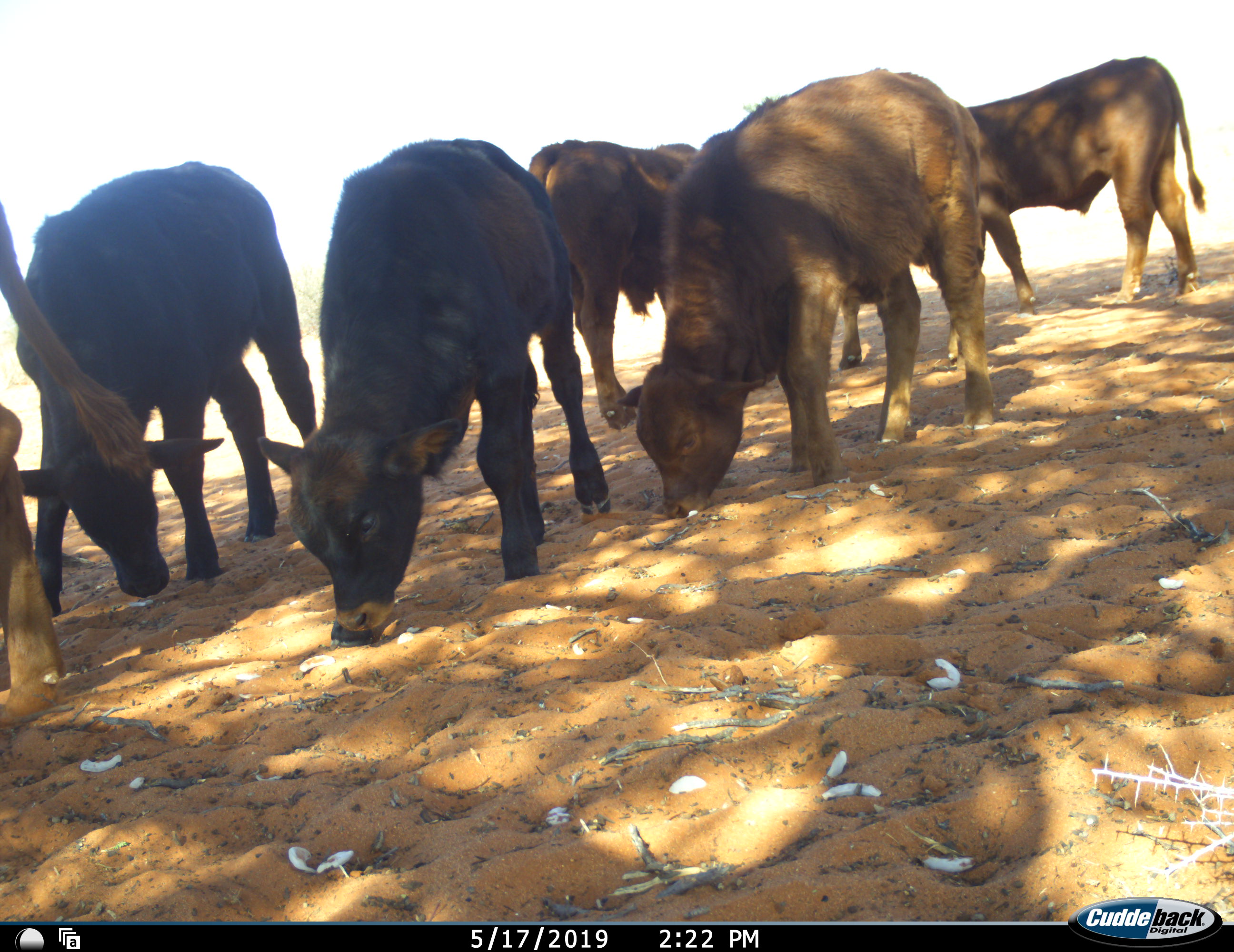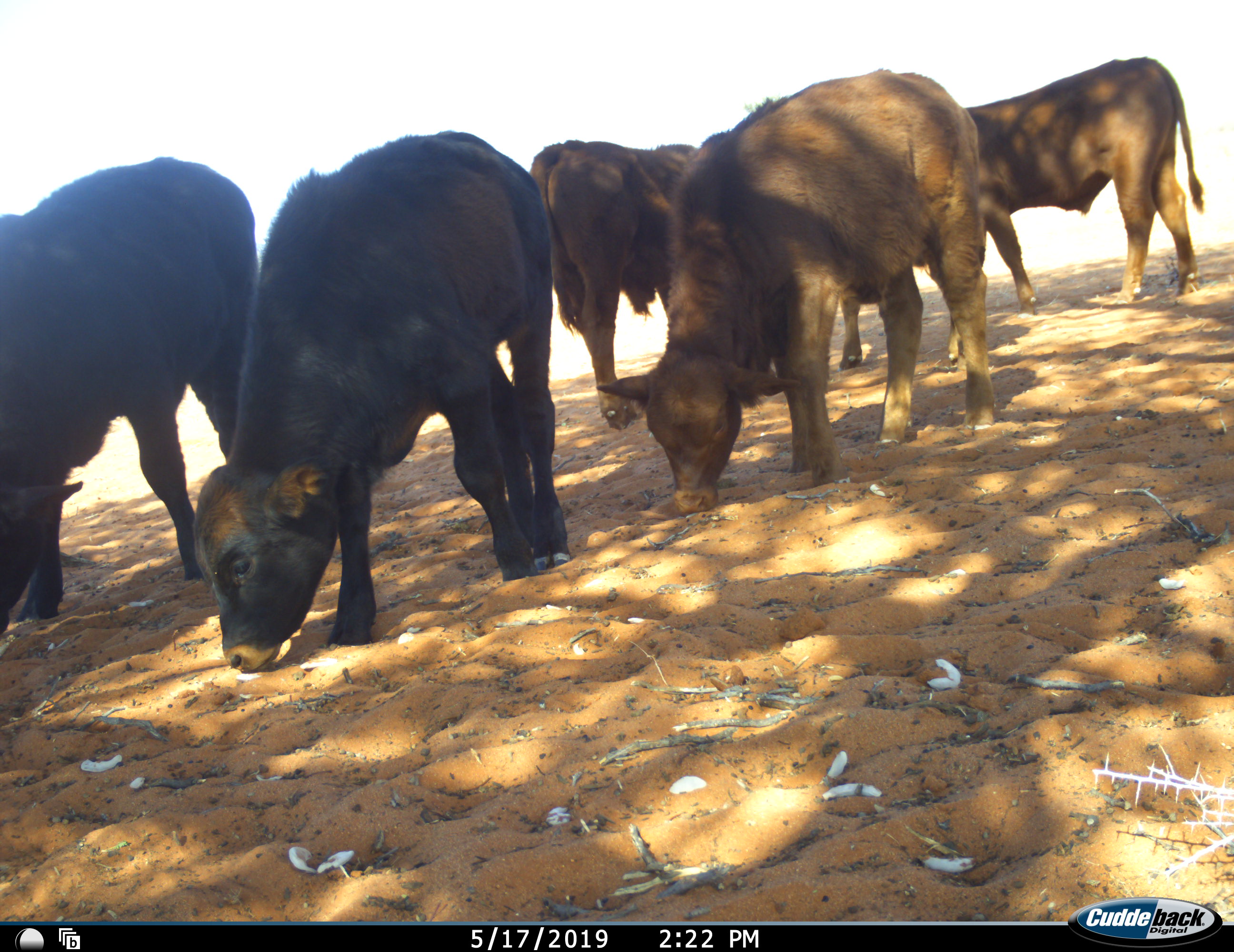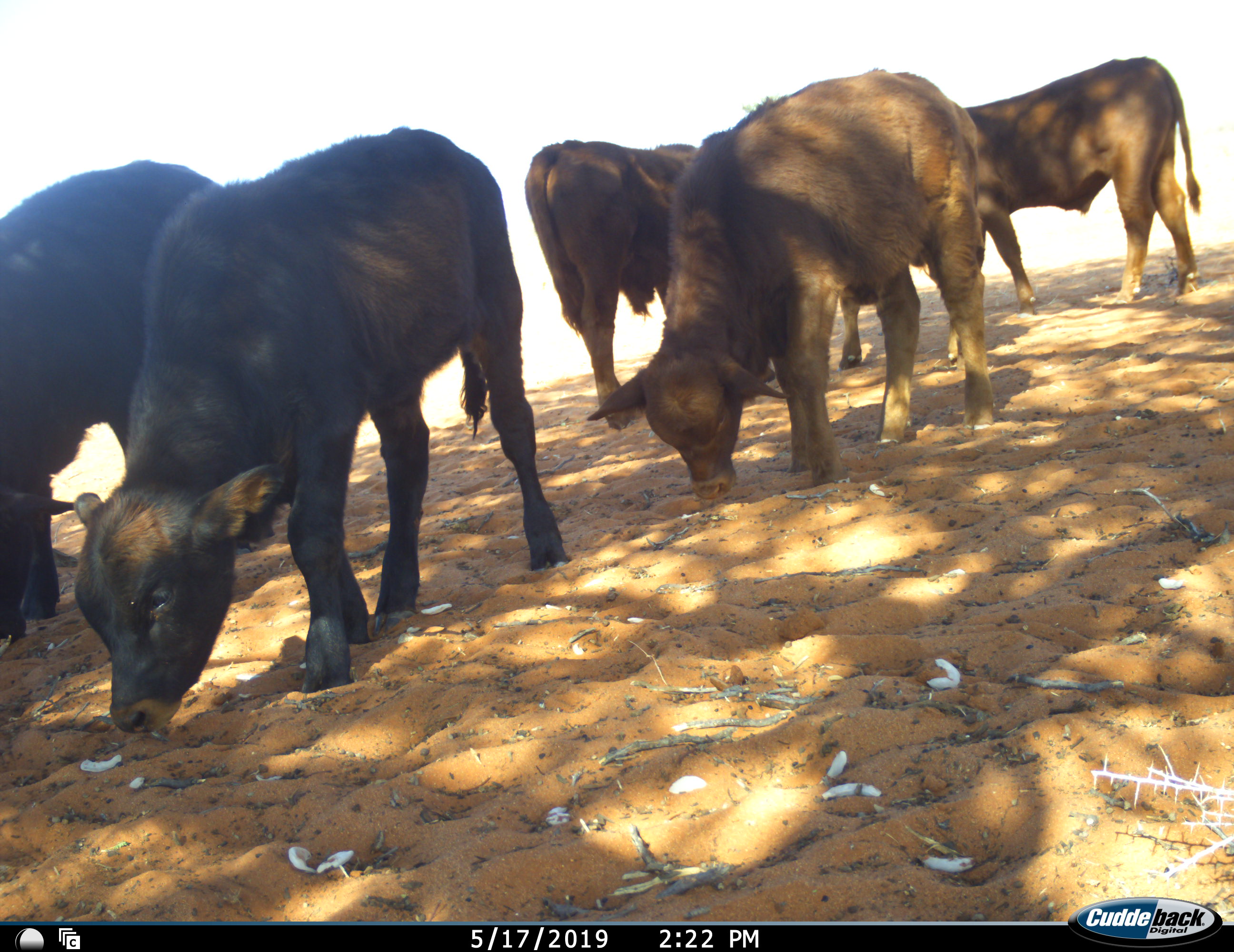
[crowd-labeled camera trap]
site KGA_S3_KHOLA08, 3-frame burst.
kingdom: Animalia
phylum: Chordata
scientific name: Vertebrata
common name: domestic animal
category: domesticanimal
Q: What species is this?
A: Domesticanimal (domestic animal) (Vertebrata).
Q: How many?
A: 6.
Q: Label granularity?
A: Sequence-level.